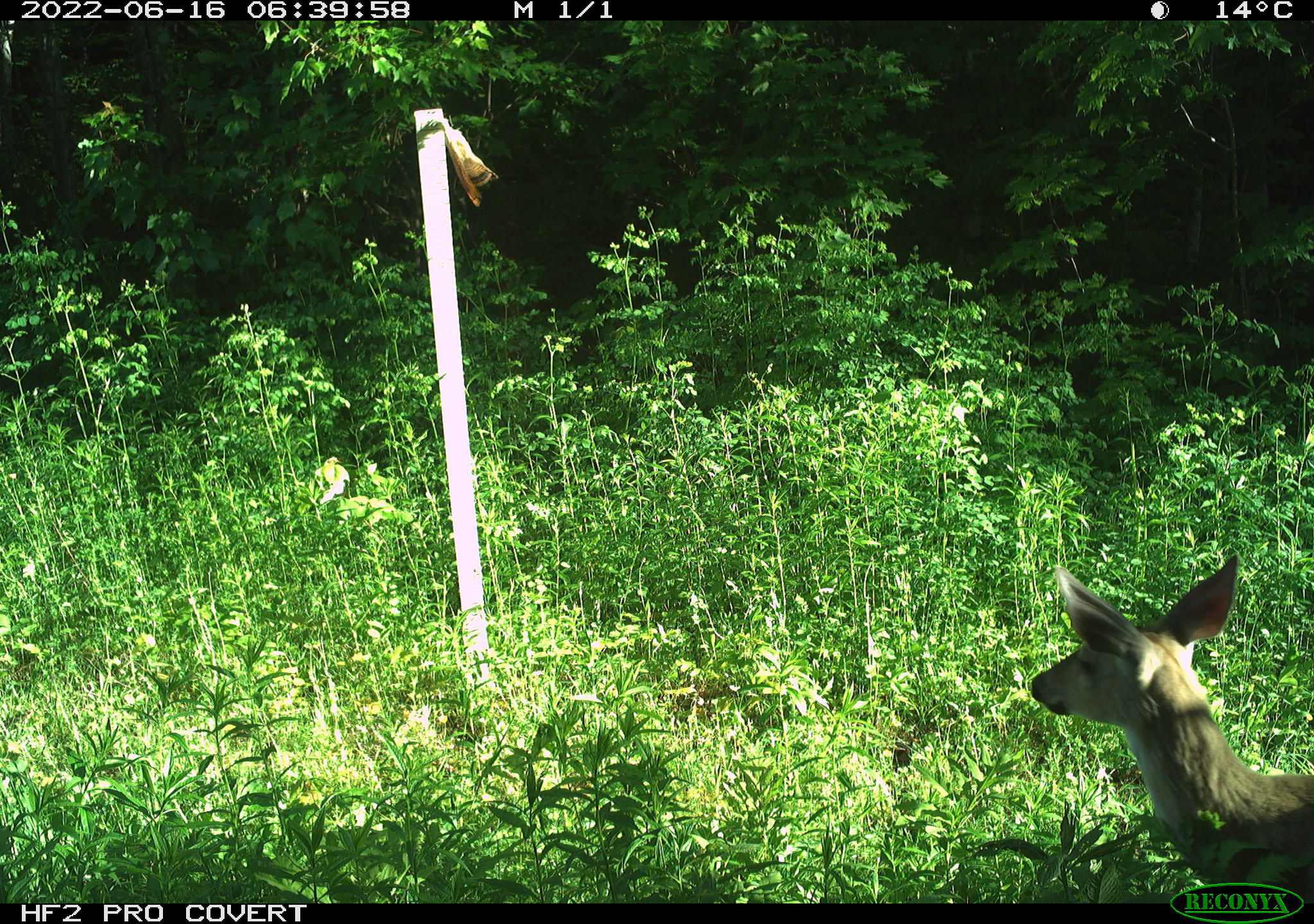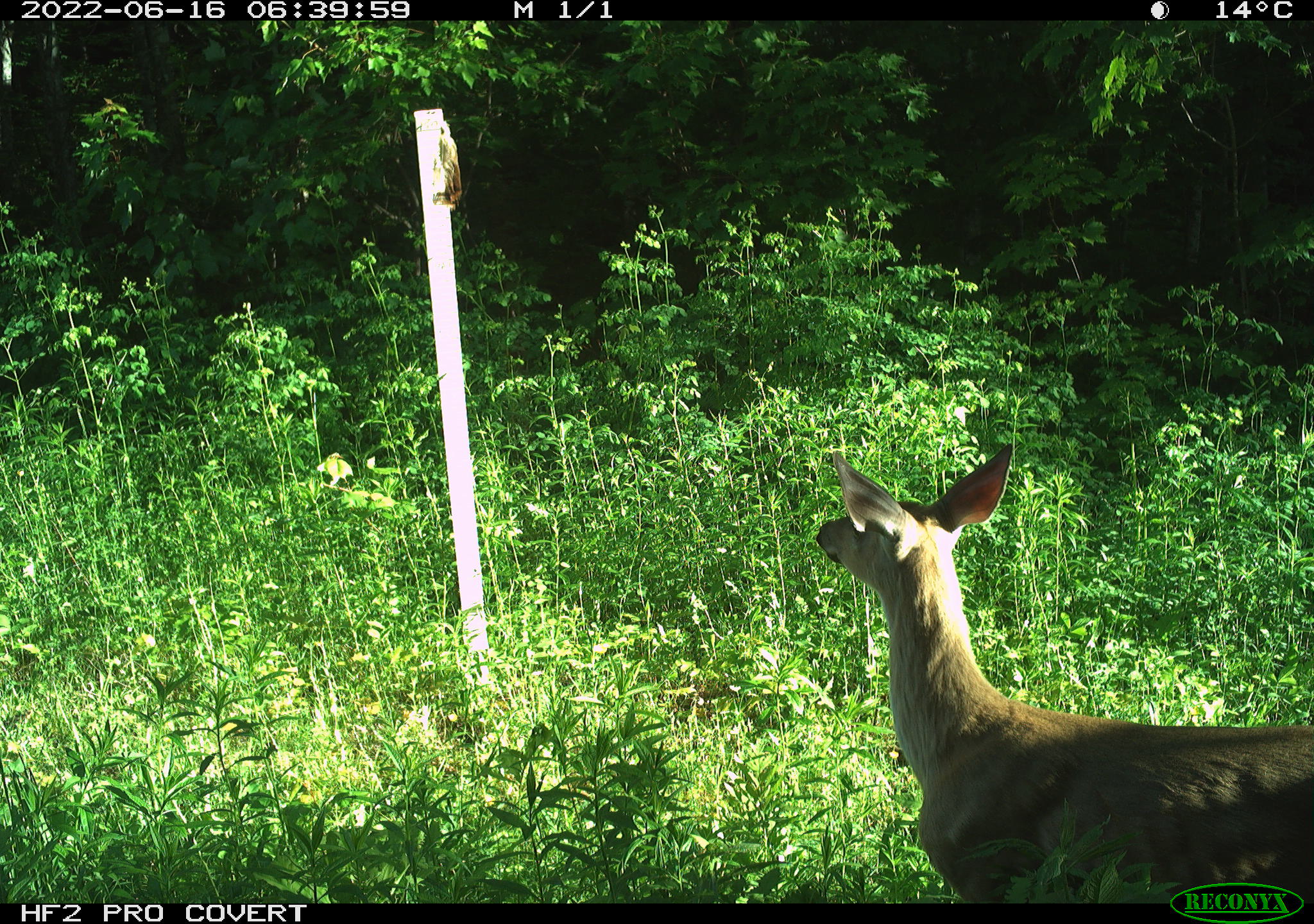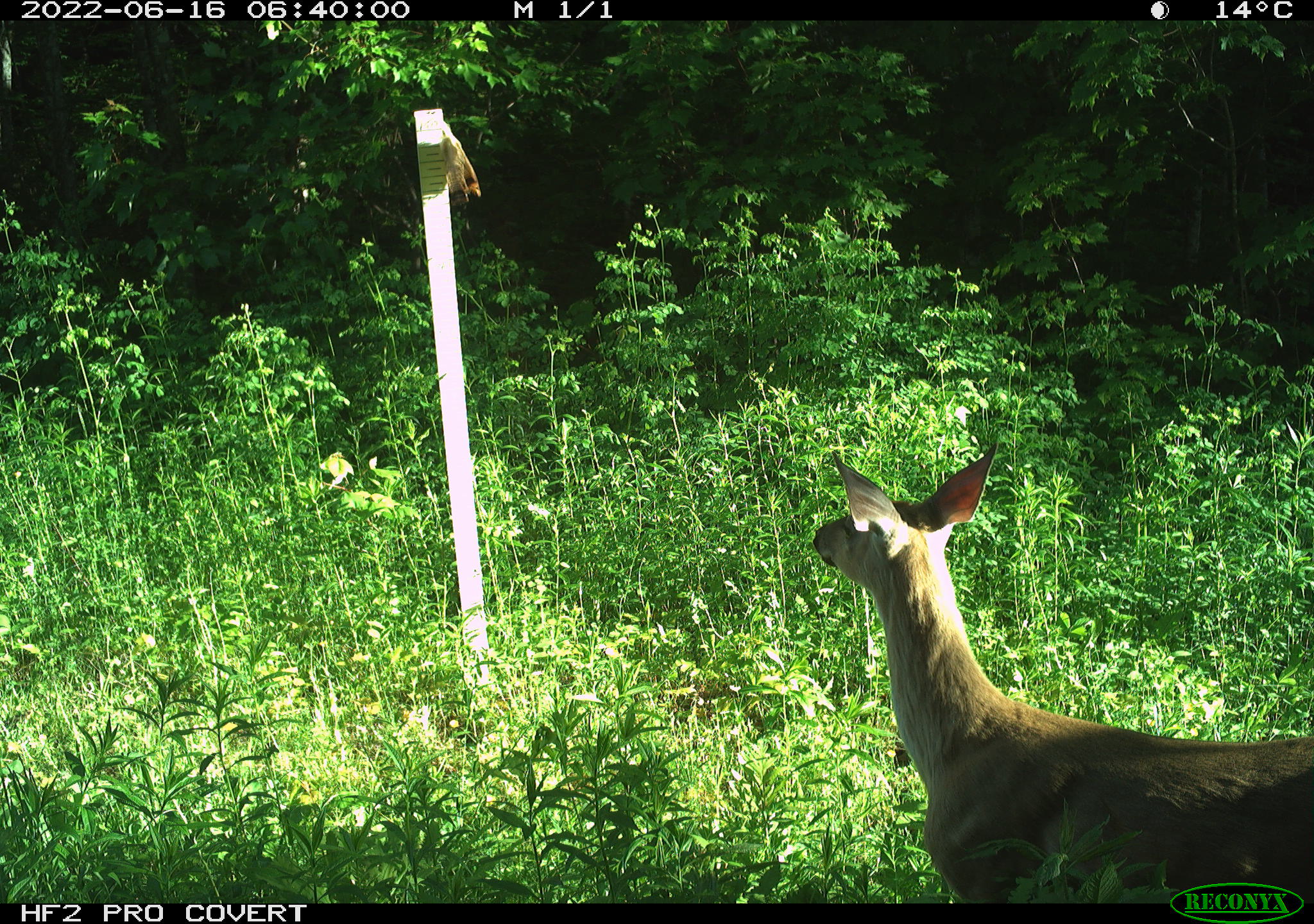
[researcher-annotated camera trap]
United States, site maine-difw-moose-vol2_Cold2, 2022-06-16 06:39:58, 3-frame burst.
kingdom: Animalia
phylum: Chordata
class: Mammalia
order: Artiodactyla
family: Cervidae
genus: Odocoileus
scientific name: Odocoileus virginianus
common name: white-tailed deer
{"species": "white-tailed deer (Odocoileus virginianus)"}